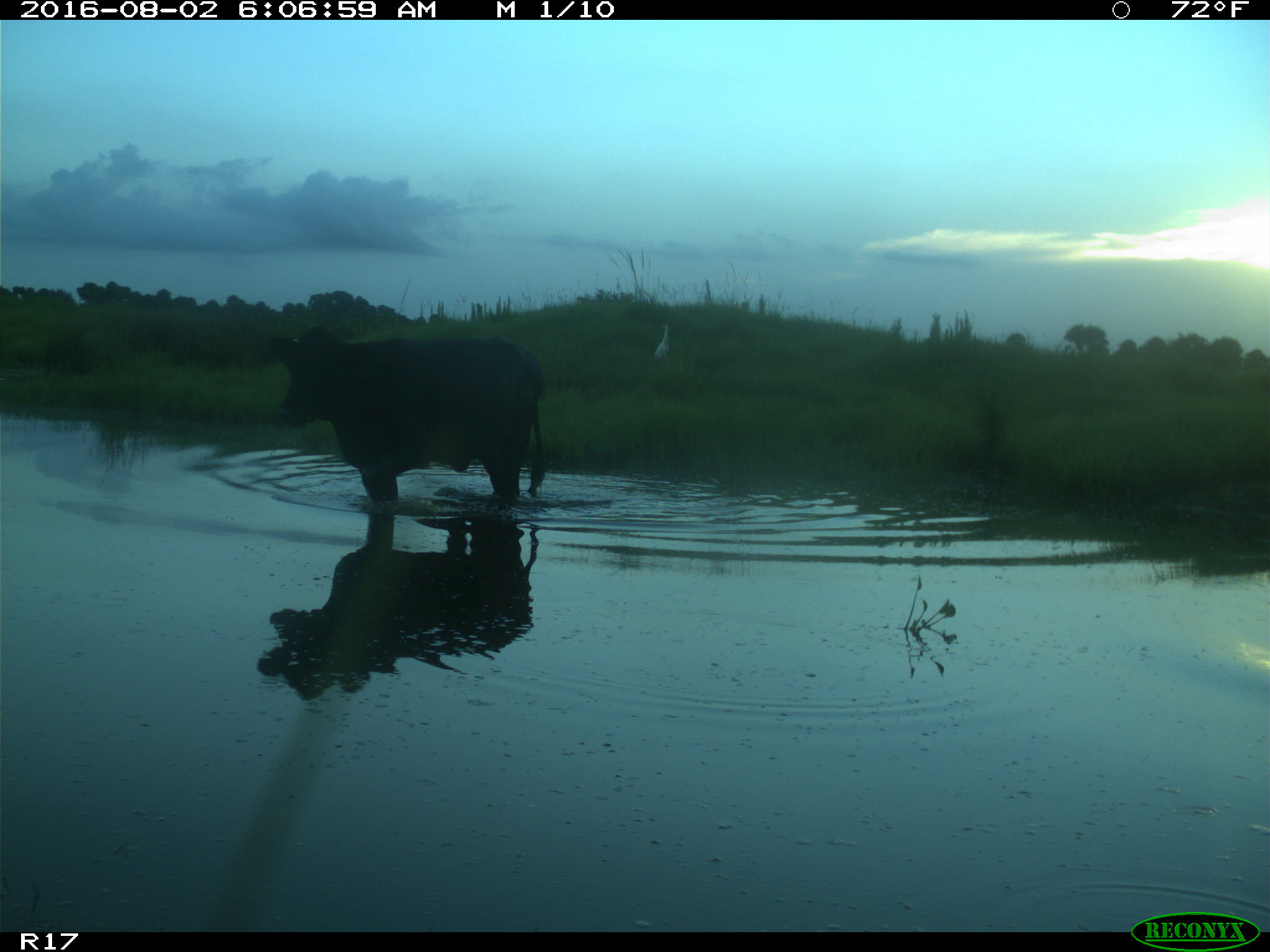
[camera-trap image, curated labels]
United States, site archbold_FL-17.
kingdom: Animalia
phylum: Chordata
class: Mammalia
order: Artiodactyla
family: Bovidae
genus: Bos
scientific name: Bos taurus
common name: domestic cow